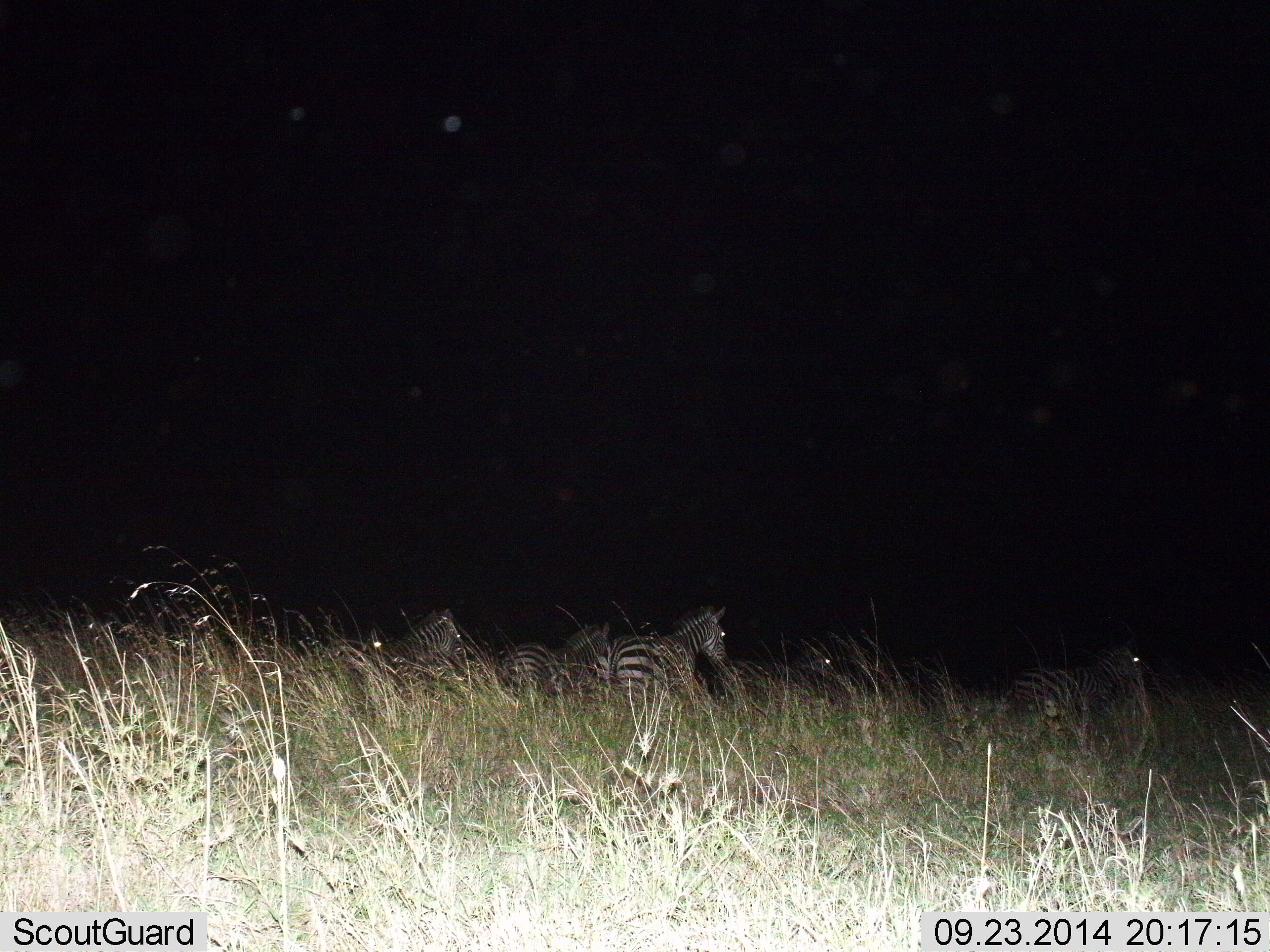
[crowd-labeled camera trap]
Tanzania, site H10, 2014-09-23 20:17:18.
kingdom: Animalia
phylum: Chordata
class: Mammalia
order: Perissodactyla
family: Equidae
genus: Equus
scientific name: Equus quagga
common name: plains zebra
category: zebra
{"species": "zebra (plains zebra) (Equus quagga)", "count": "6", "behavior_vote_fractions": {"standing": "60%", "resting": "0%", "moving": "40%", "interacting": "0%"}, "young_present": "0%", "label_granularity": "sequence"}